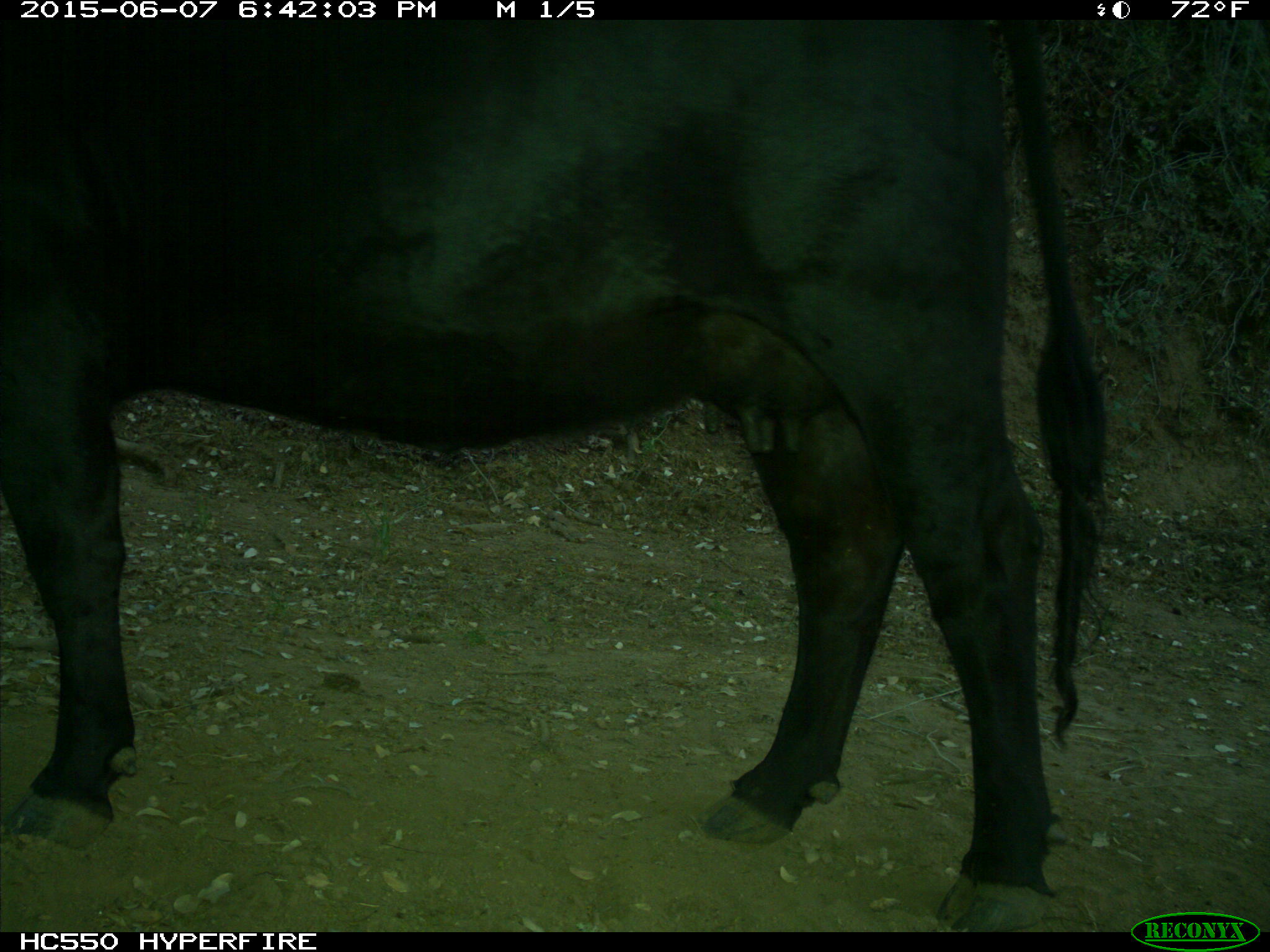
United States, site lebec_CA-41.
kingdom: Animalia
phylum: Chordata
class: Mammalia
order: Artiodactyla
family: Bovidae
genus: Bos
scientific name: Bos taurus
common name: domestic cow